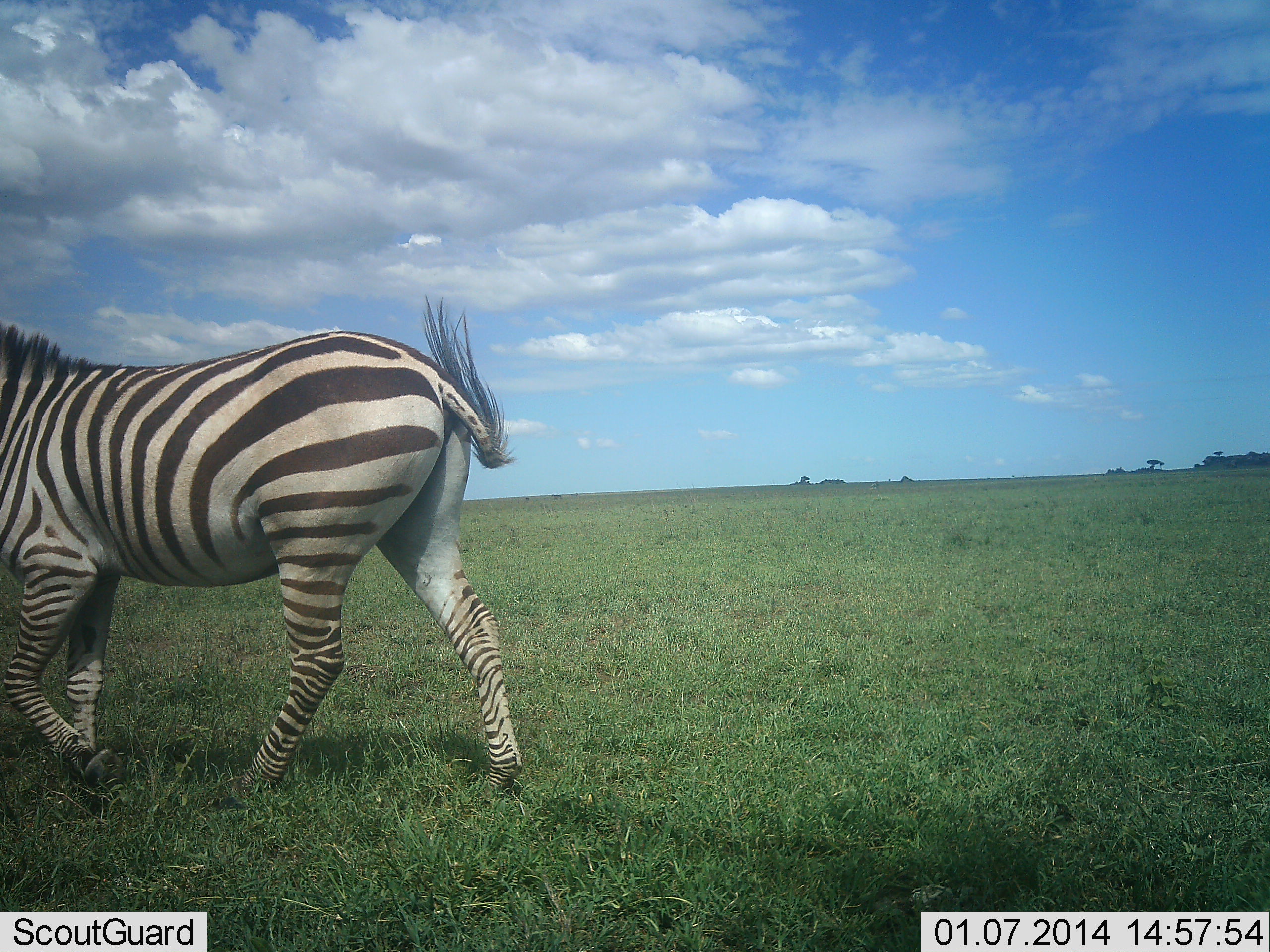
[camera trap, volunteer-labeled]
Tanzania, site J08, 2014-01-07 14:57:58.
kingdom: Animalia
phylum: Chordata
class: Mammalia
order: Perissodactyla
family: Equidae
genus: Equus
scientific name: Equus quagga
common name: plains zebra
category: zebra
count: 1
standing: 20%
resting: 0%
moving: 80%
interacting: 0%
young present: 0%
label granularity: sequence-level